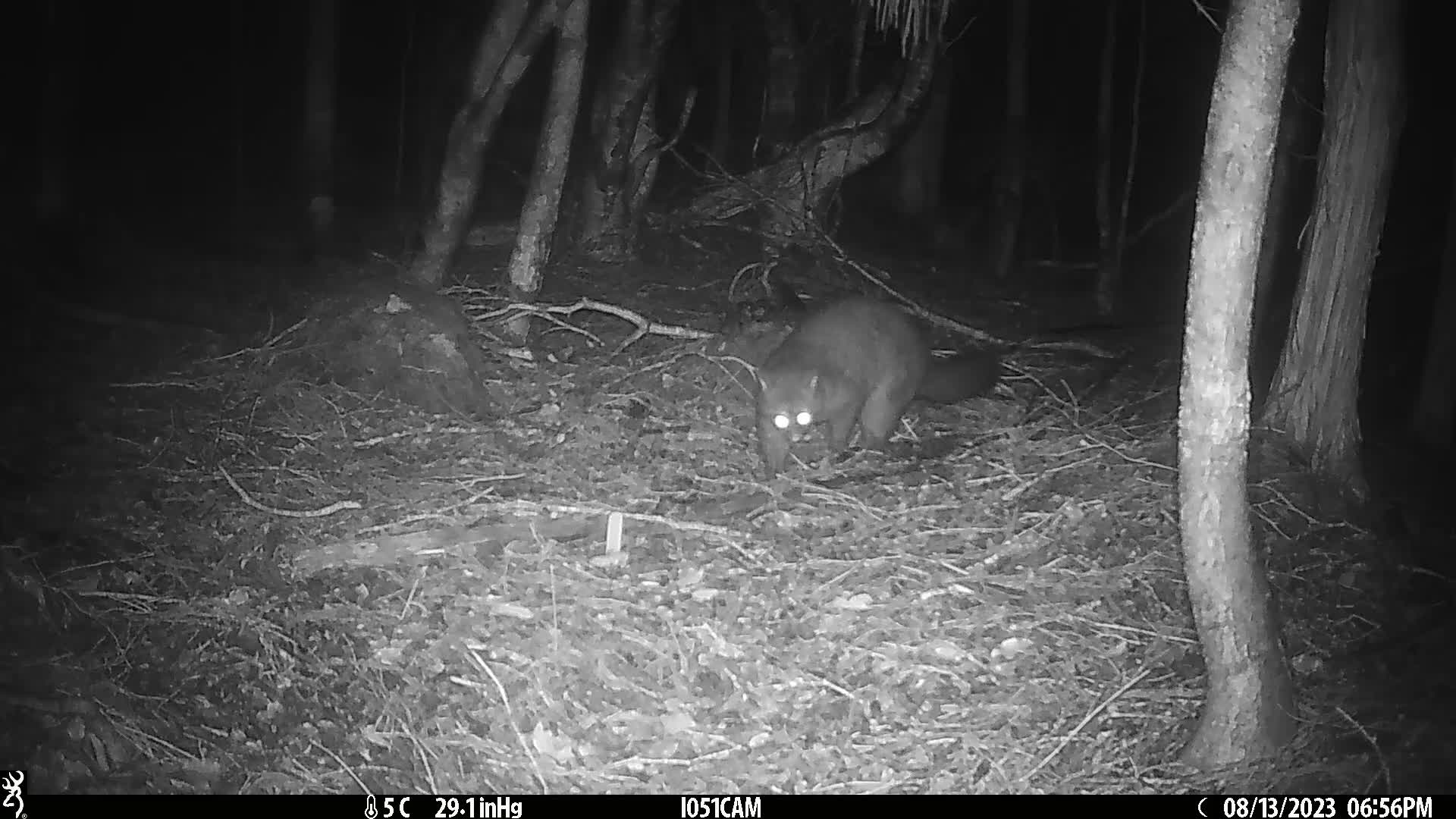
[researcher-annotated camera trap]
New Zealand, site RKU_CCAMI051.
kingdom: Animalia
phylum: Chordata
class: Mammalia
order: Diprotodontia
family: Phalangeridae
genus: Trichosurus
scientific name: Trichosurus vulpecula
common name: common brushtail possum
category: possum